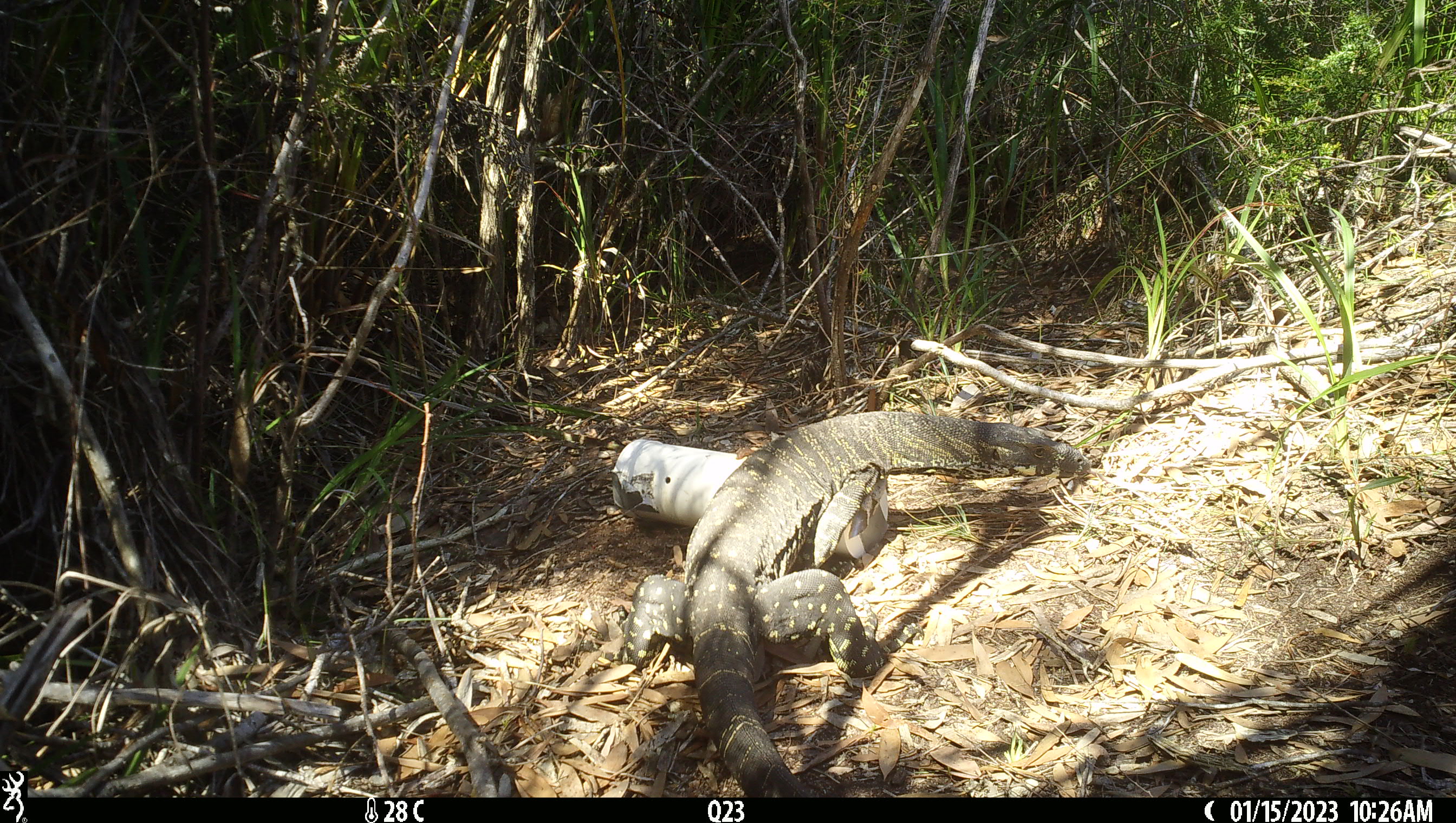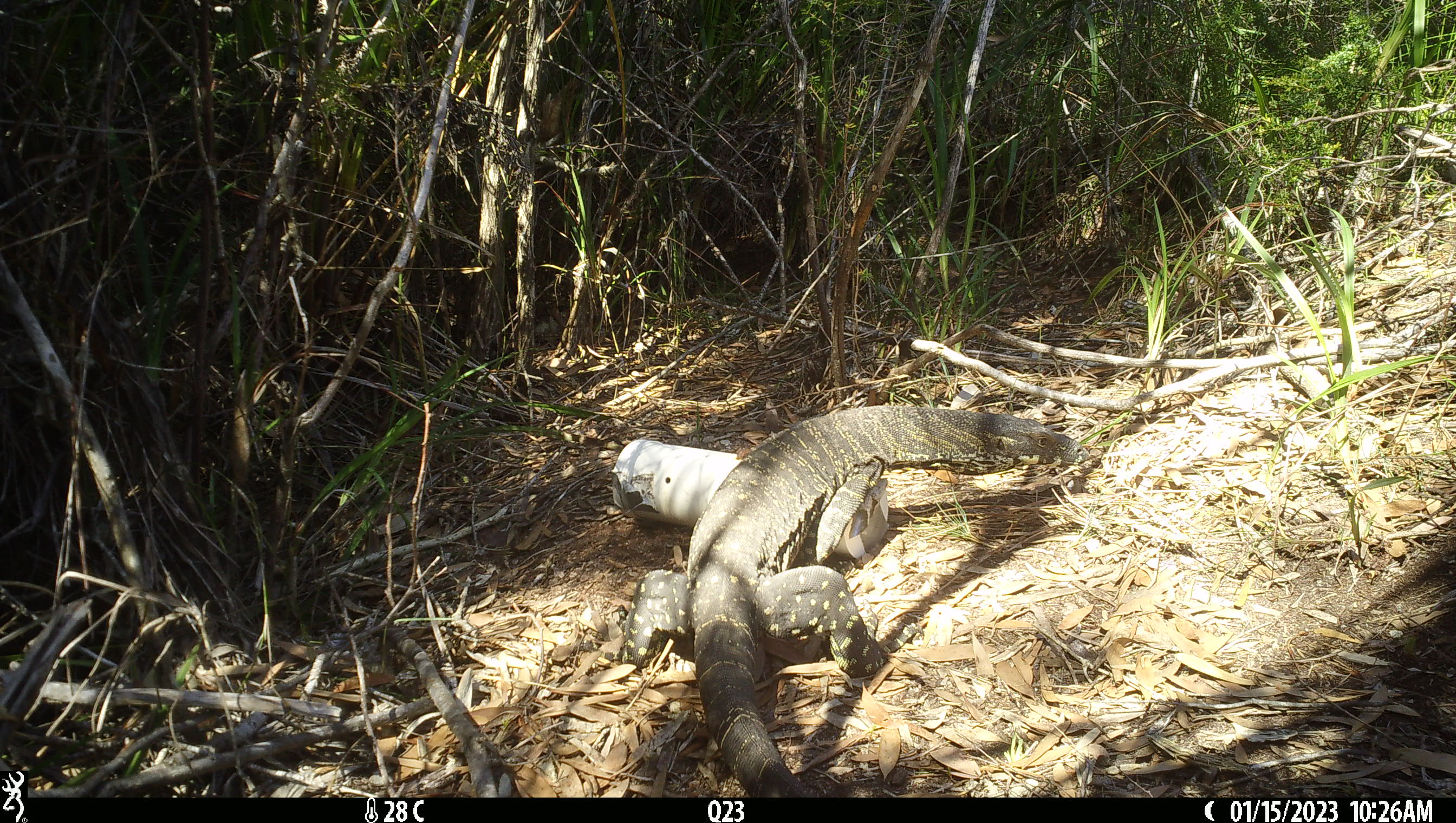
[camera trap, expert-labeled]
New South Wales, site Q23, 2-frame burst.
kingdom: Animalia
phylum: Chordata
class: Reptilia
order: Squamata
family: Varanidae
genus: Varanus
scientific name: Varanus varius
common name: lace monitor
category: goanna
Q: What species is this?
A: Goanna (lace monitor) (Varanus varius).